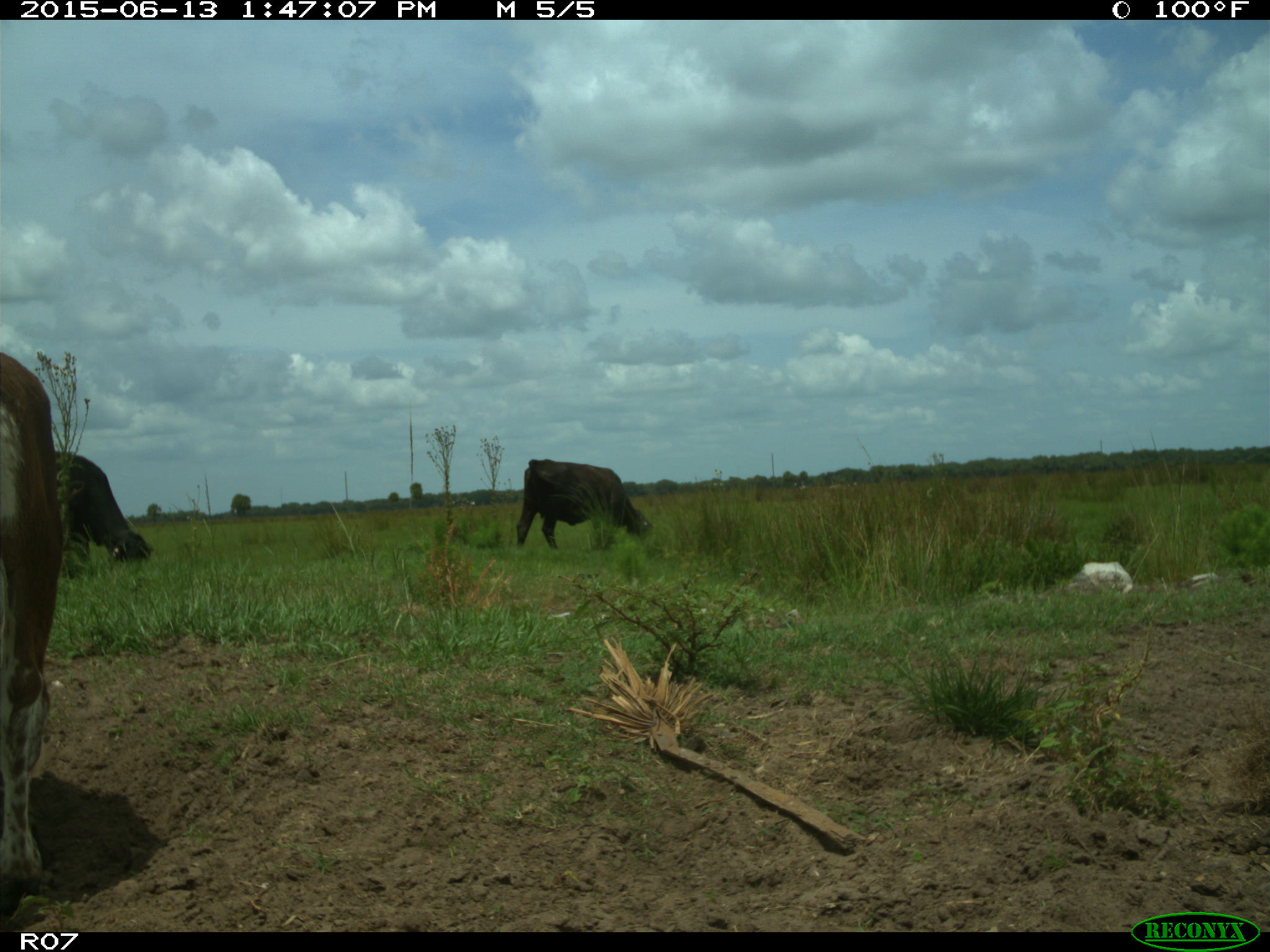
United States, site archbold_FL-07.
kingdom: Animalia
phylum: Chordata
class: Mammalia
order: Artiodactyla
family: Bovidae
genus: Bos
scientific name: Bos taurus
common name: domestic cow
Bos taurus (domestic cow).